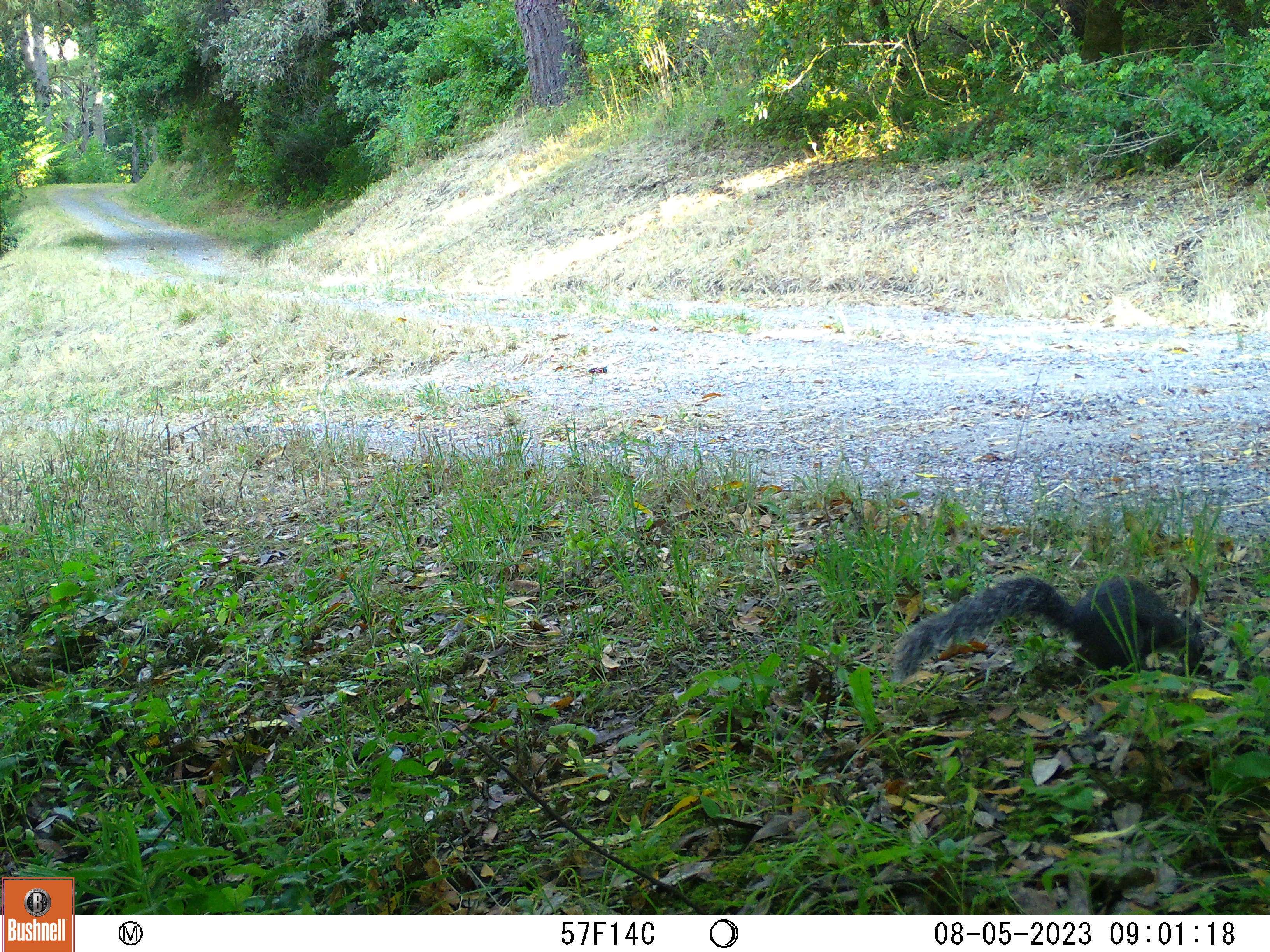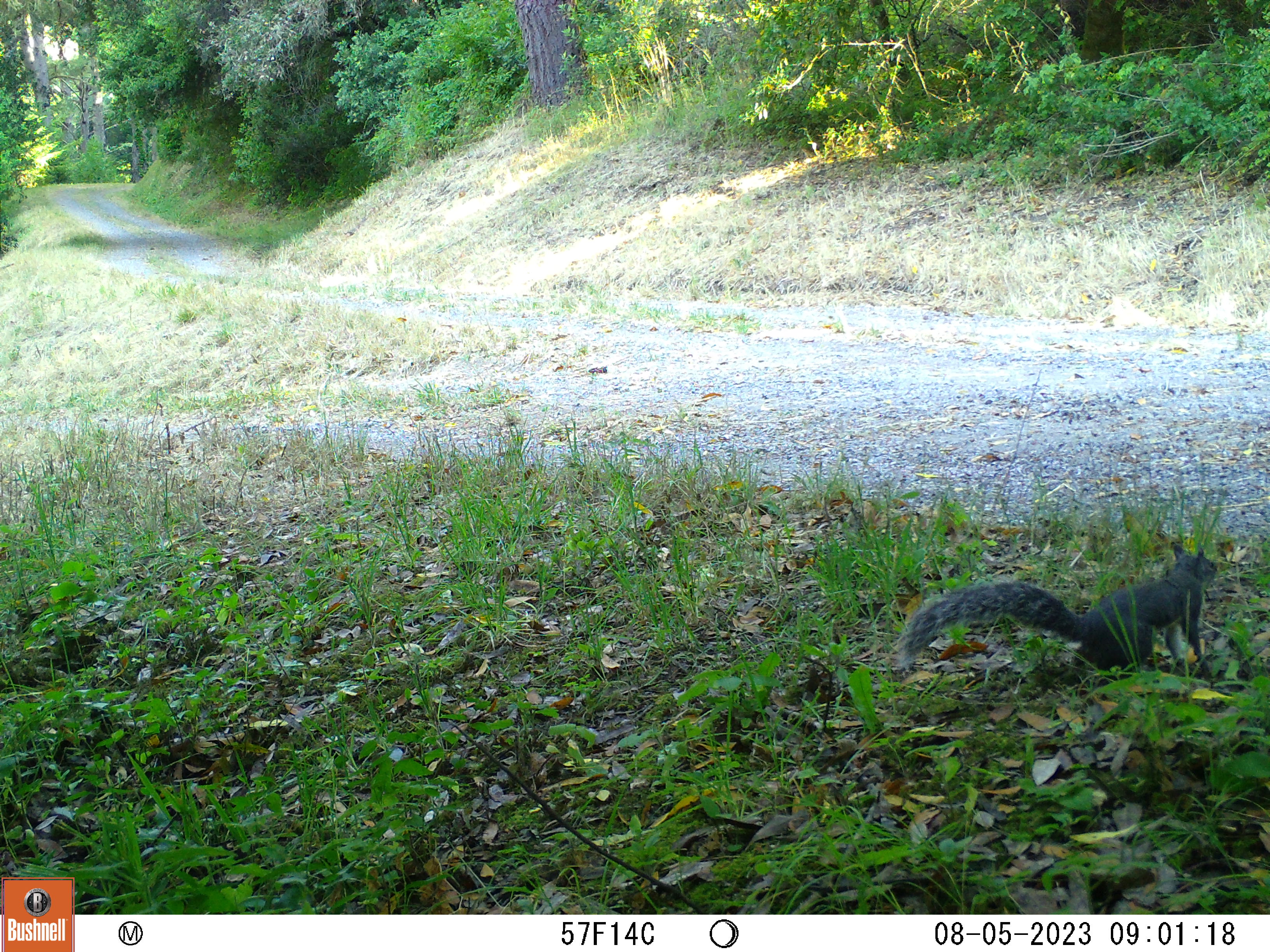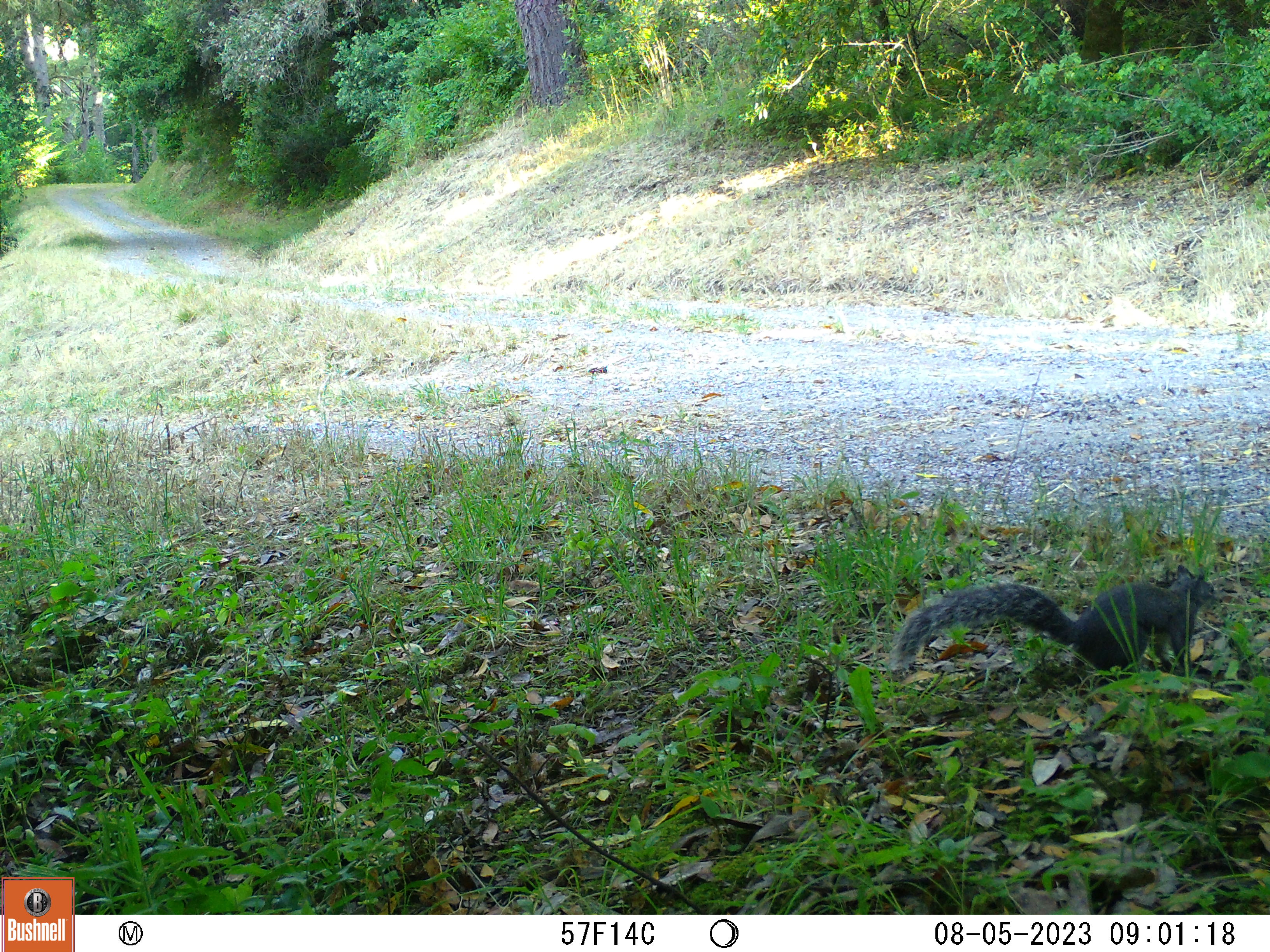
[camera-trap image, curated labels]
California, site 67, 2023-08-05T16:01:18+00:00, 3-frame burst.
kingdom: Animalia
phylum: Chordata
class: Mammalia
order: Rodentia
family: Sciuridae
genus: Sciurus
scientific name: Sciurus griseus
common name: western gray squirrel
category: western grey squirrel